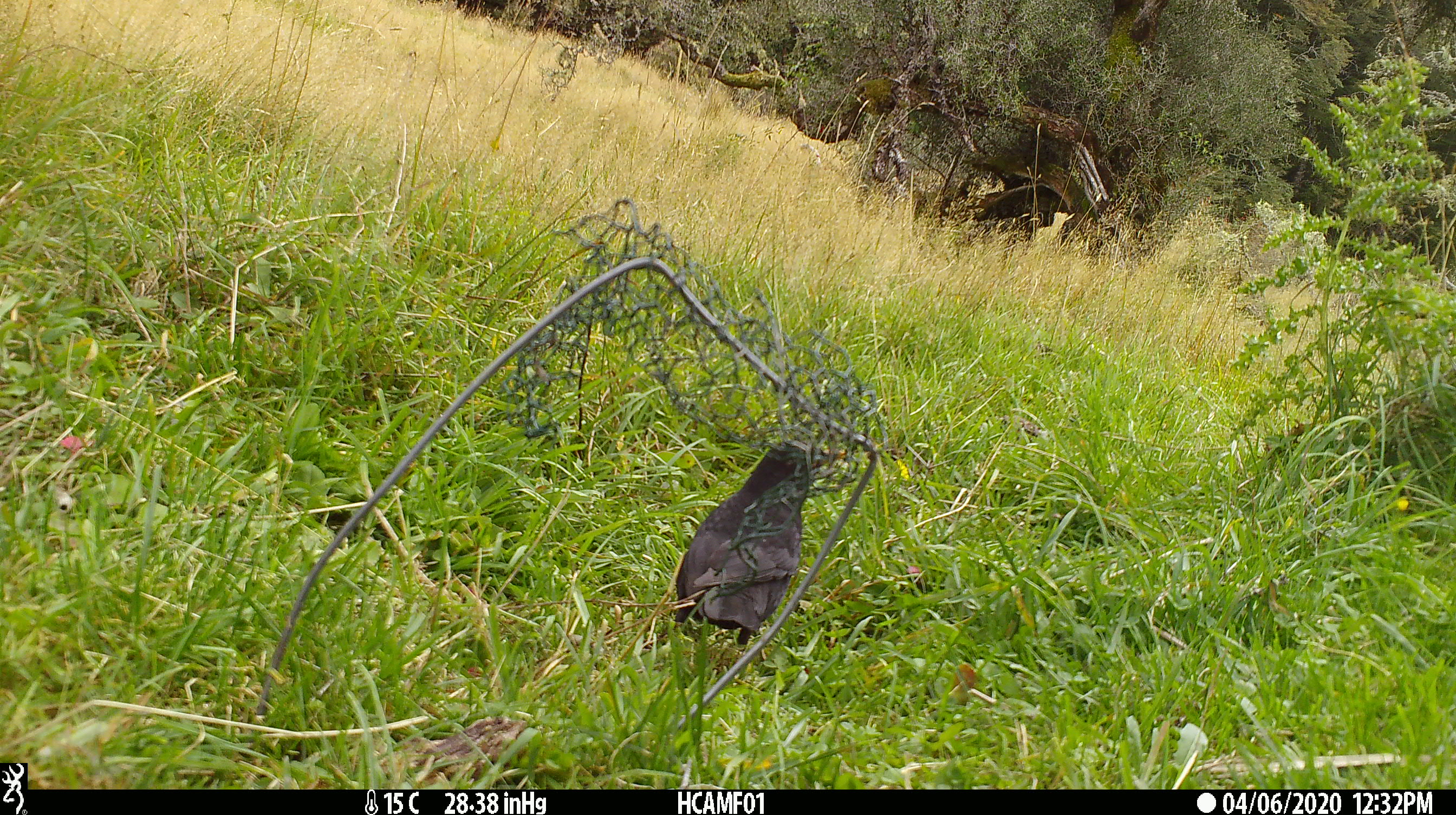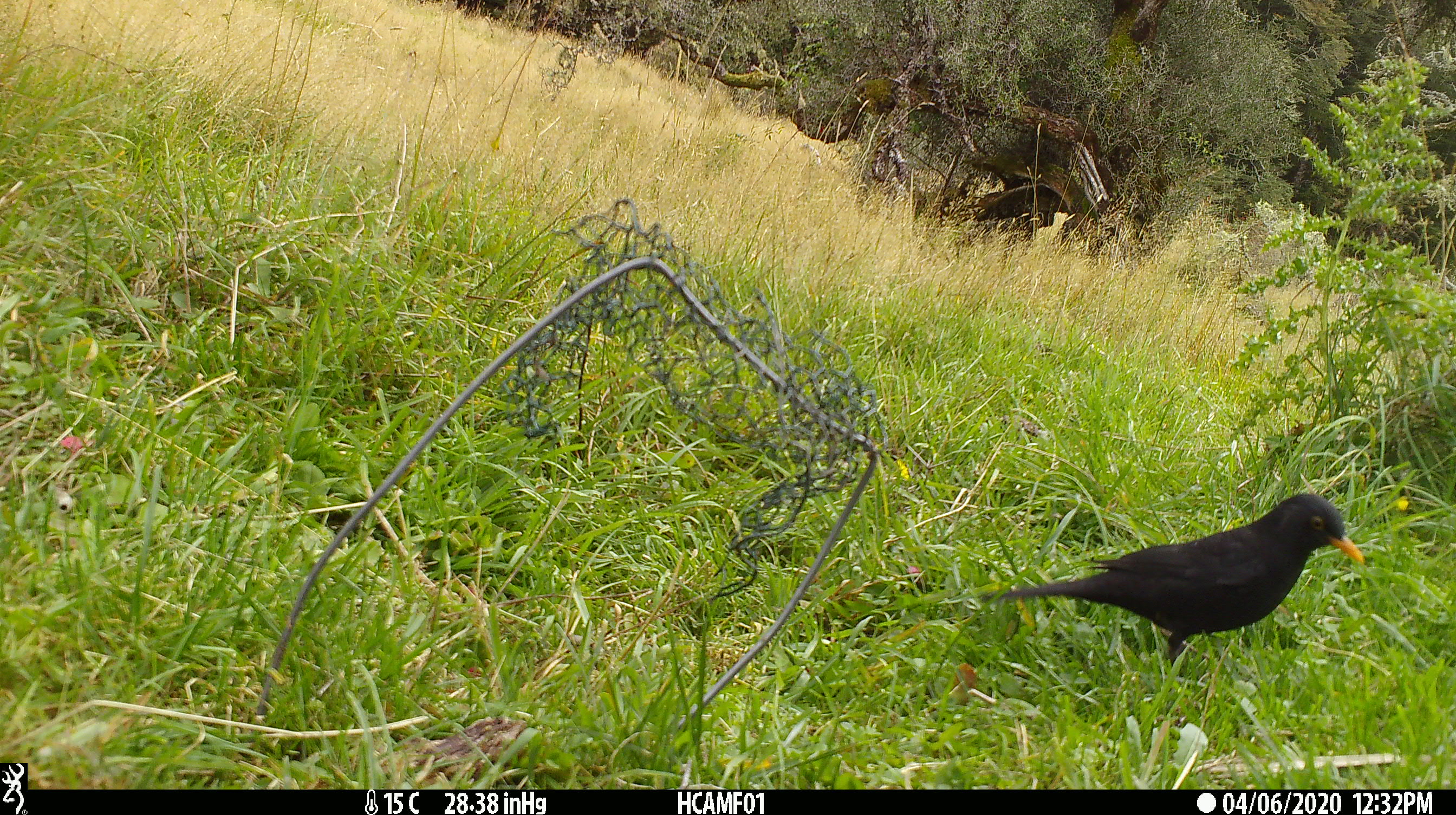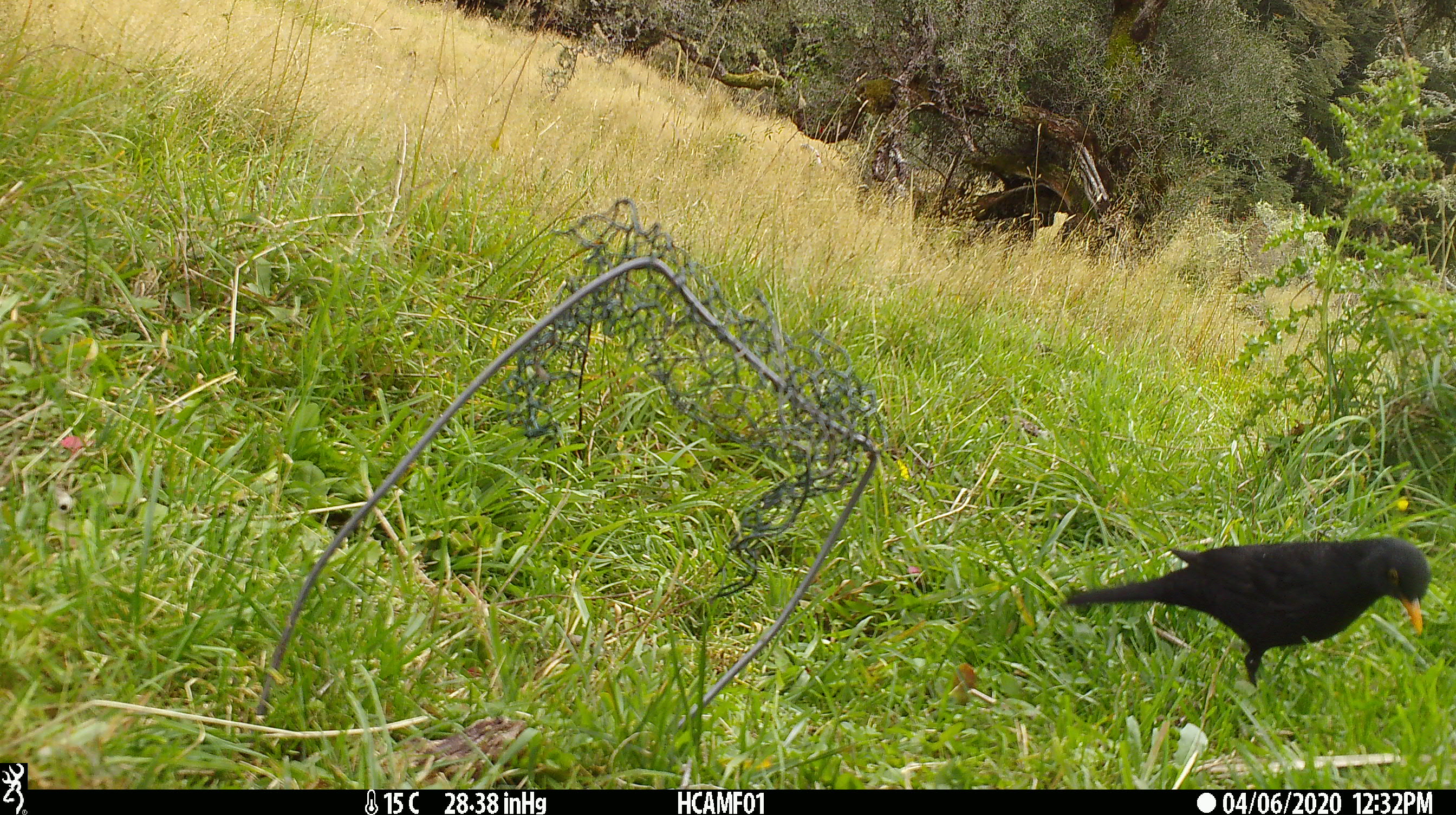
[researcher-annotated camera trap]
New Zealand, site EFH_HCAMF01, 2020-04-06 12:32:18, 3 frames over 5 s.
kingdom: Animalia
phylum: Chordata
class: Aves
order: Passeriformes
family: Turdidae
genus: Turdus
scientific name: Turdus merula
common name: eurasian blackbird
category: blackbird